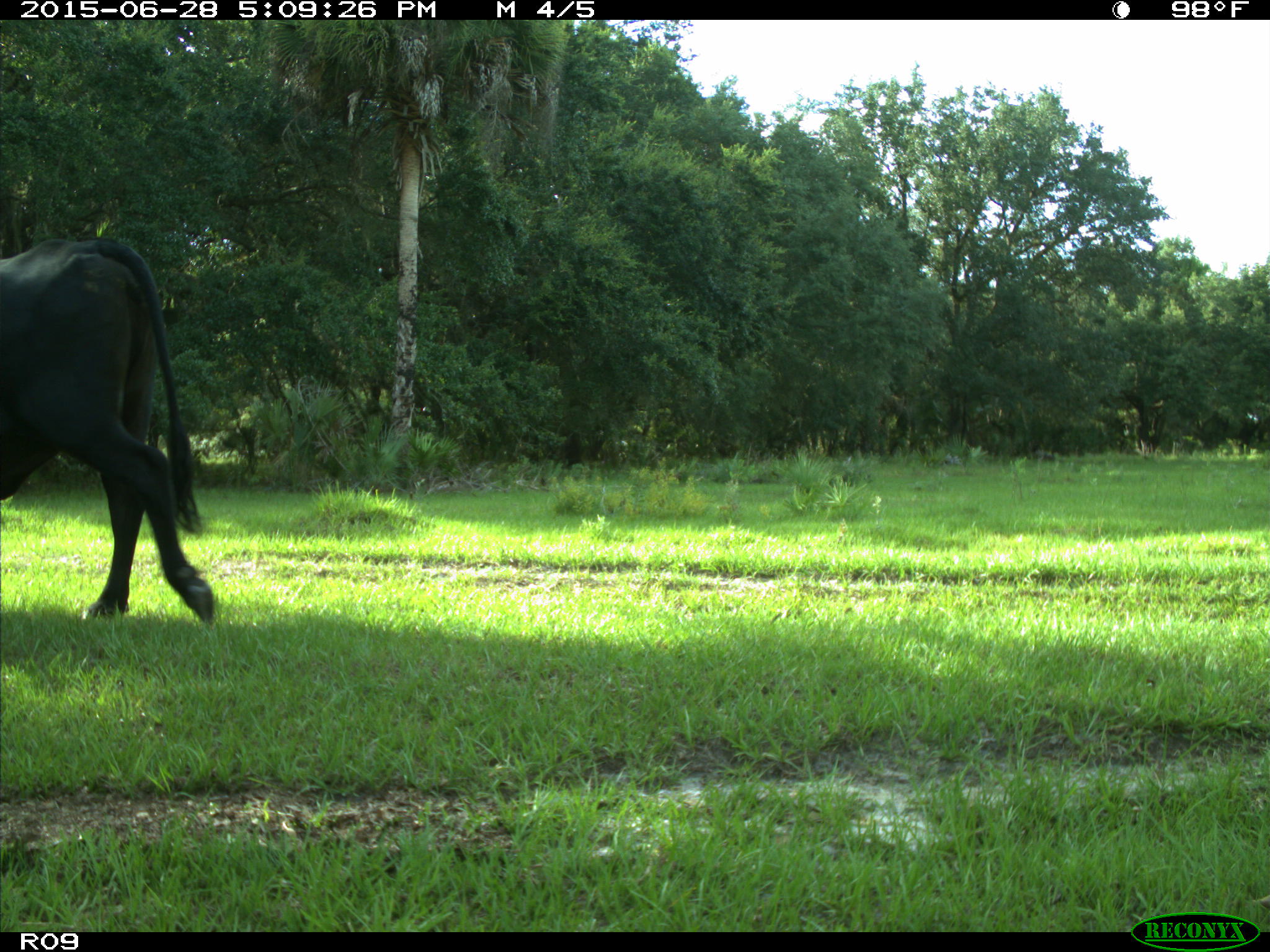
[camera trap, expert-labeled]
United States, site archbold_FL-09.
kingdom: Animalia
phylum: Chordata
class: Mammalia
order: Artiodactyla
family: Bovidae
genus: Bos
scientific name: Bos taurus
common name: domestic cow